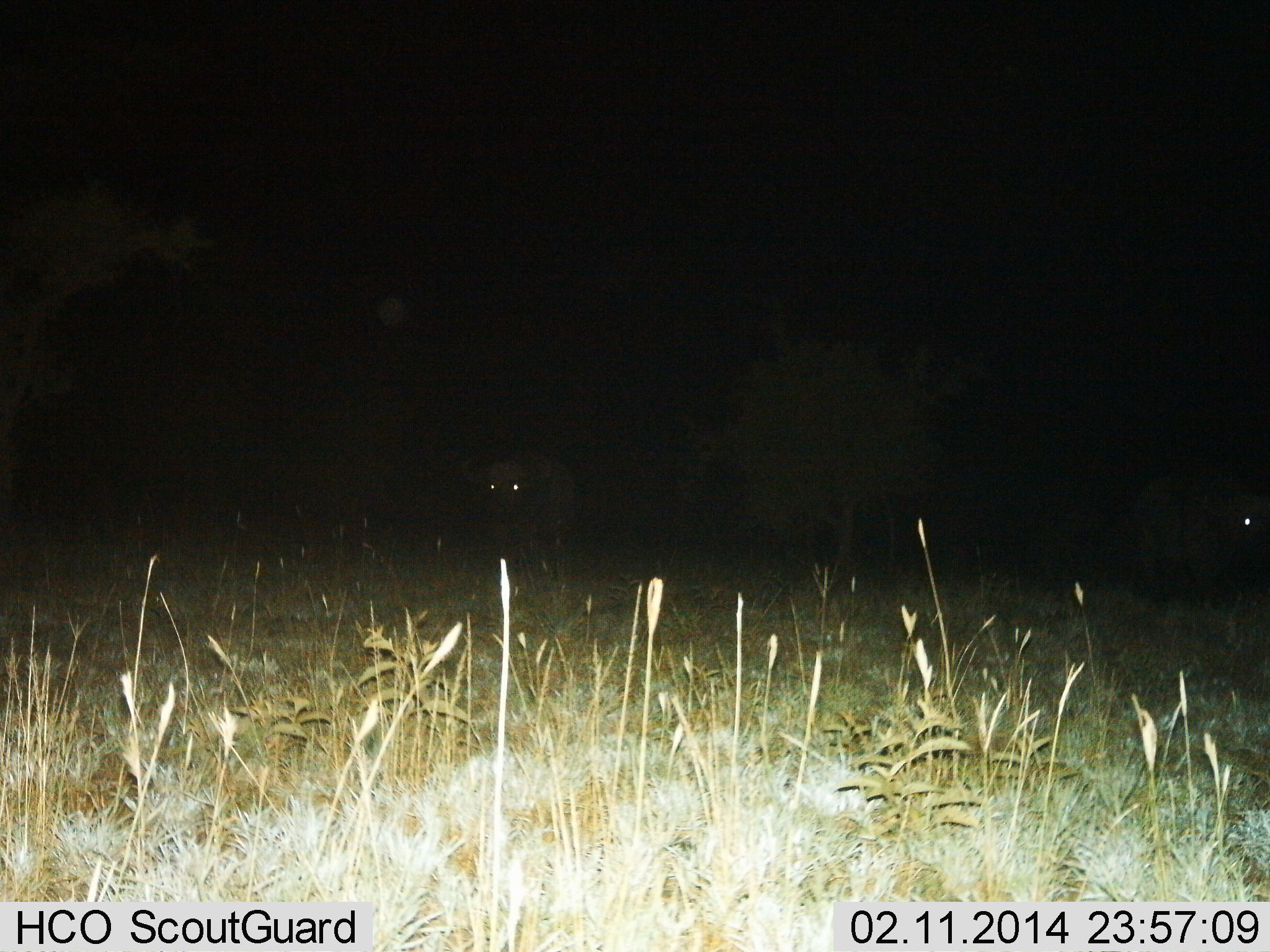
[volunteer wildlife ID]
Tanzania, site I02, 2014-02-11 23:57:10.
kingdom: Animalia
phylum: Chordata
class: Mammalia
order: Artiodactyla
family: Bovidae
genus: Syncerus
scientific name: Syncerus caffer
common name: cape buffalo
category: buffalo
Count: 2.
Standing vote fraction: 80%.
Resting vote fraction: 0%.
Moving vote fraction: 30%.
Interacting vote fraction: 0%.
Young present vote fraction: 0%.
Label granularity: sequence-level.